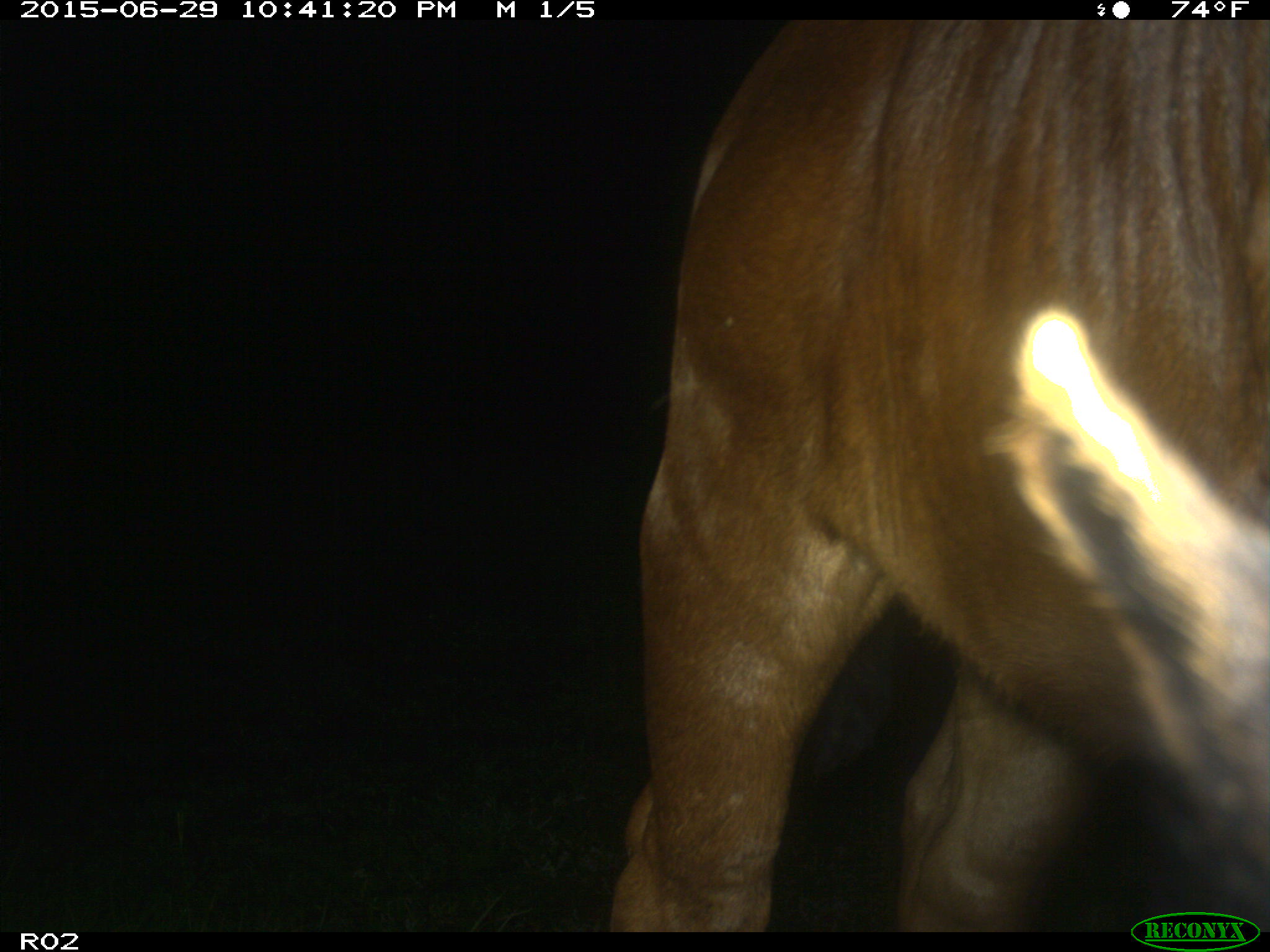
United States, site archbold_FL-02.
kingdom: Animalia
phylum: Chordata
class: Mammalia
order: Artiodactyla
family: Bovidae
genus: Bos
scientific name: Bos taurus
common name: domestic cow